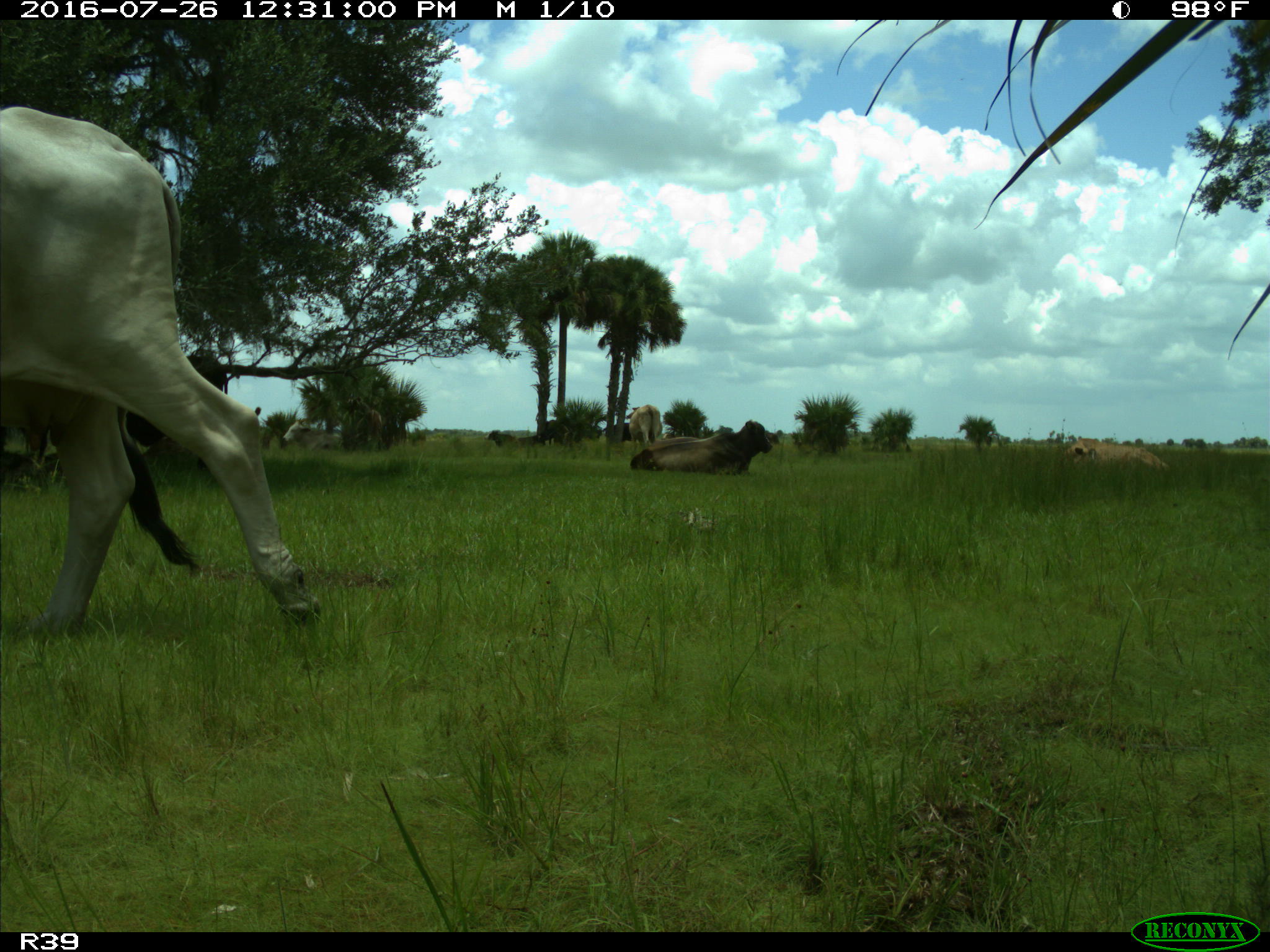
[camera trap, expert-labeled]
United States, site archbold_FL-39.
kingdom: Animalia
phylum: Chordata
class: Mammalia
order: Artiodactyla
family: Bovidae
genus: Bos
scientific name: Bos taurus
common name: domestic cow